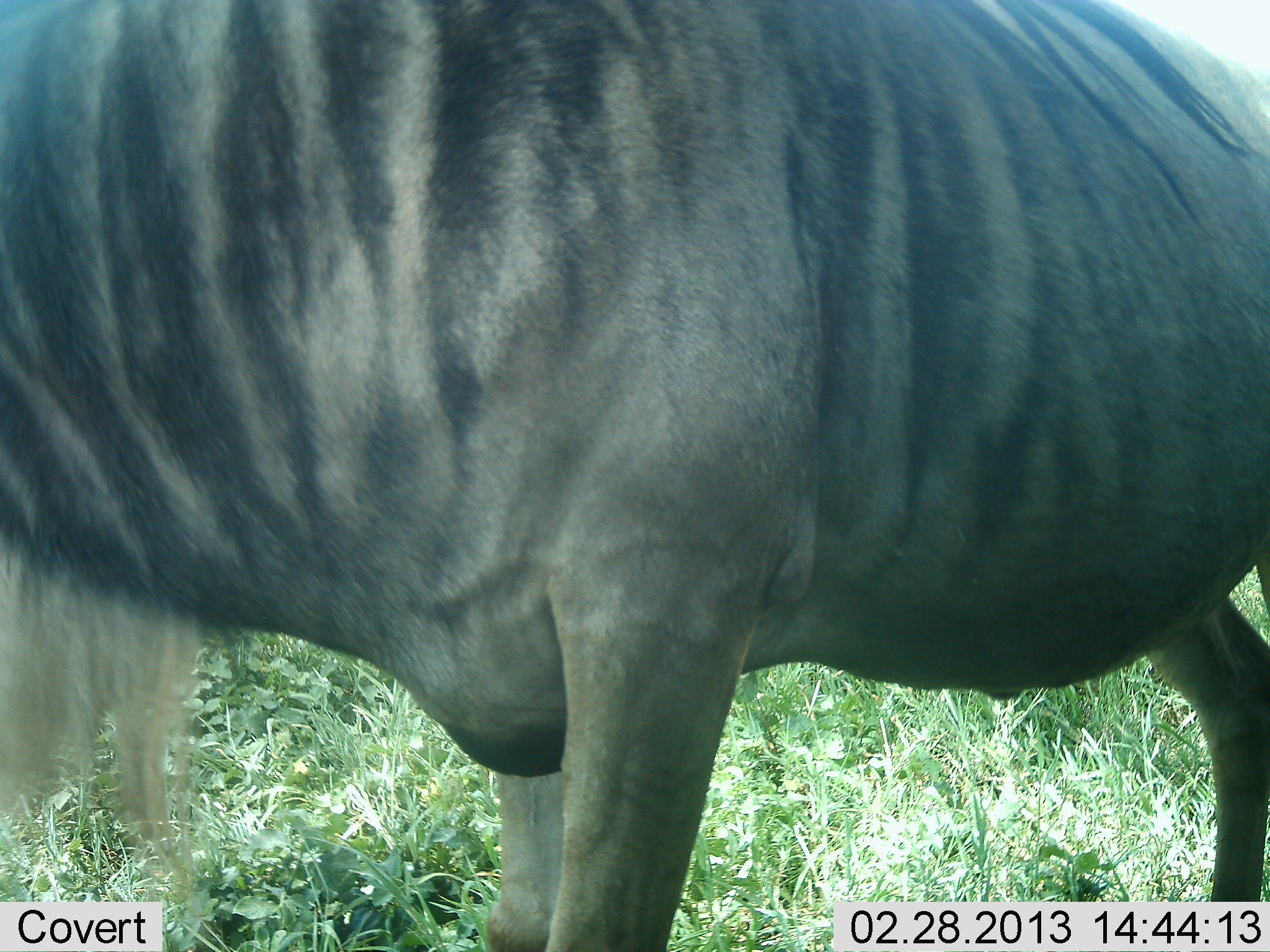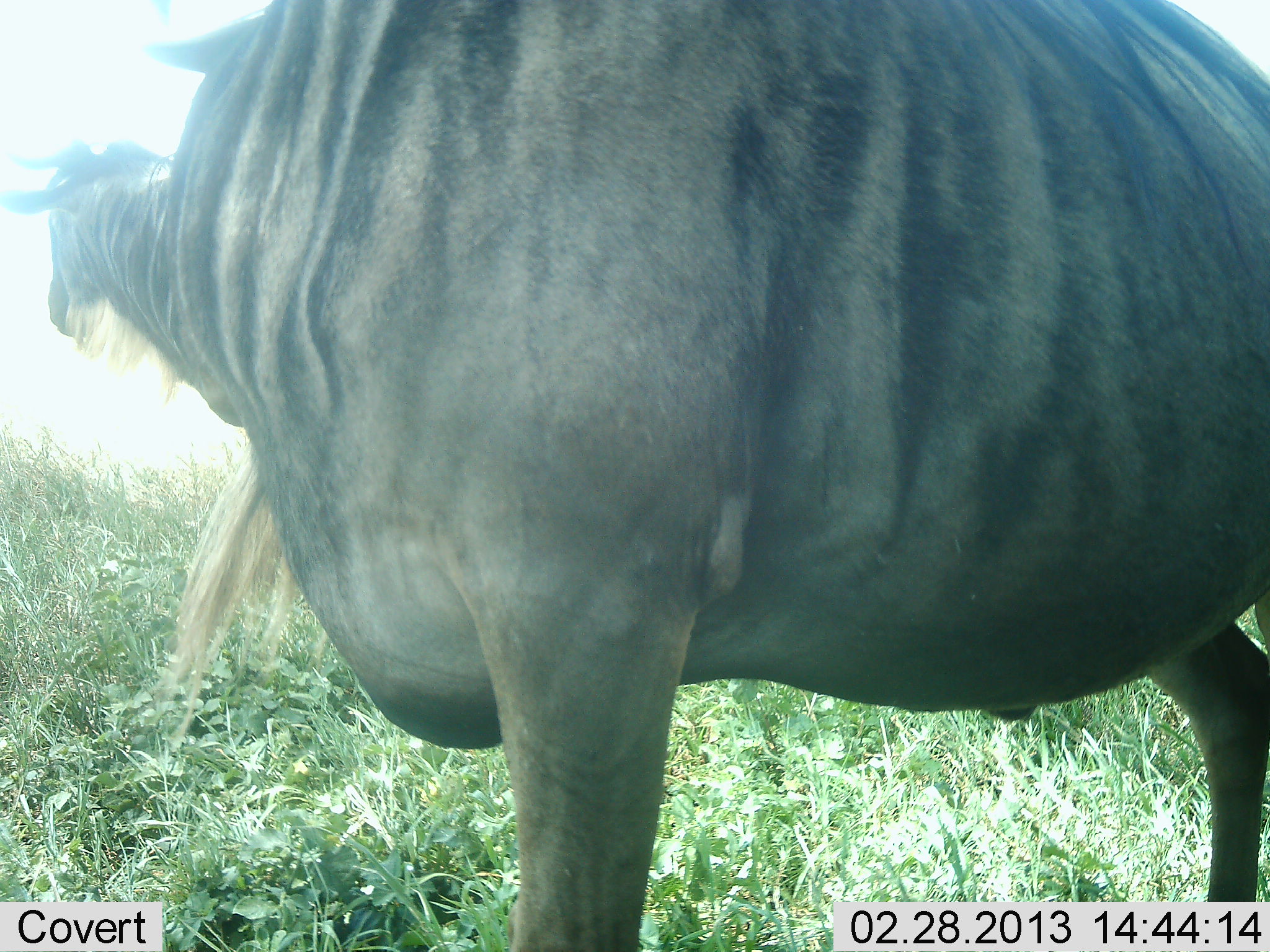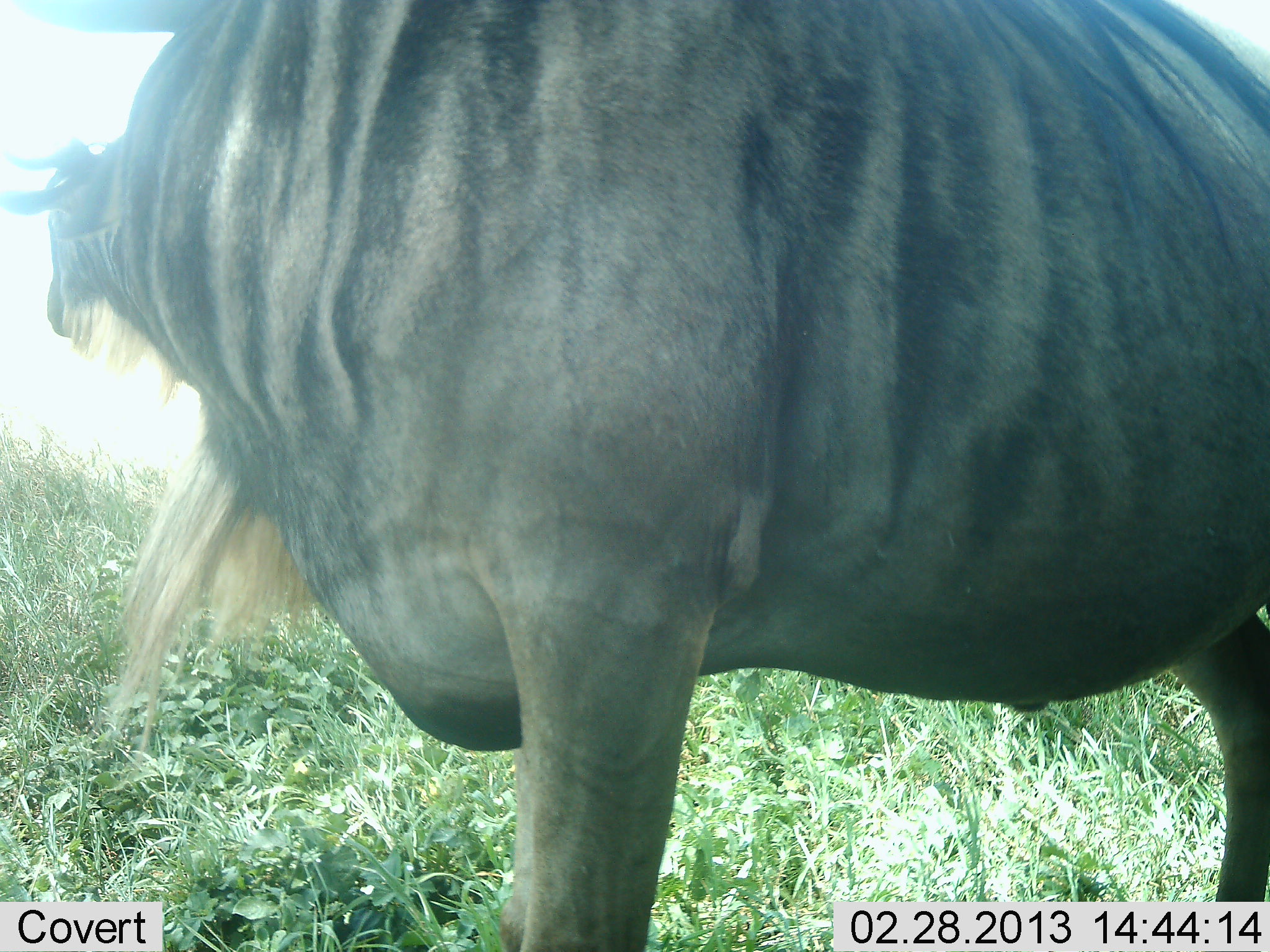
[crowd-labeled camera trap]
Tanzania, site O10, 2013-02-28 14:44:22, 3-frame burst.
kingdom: Animalia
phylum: Chordata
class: Mammalia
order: Artiodactyla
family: Bovidae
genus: Connochaetes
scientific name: Connochaetes taurinus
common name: blue wildebeest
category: wildebeest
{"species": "wildebeest (blue wildebeest) (Connochaetes taurinus)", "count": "1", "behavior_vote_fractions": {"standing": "100%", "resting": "0%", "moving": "0%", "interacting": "0%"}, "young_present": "0%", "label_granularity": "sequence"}